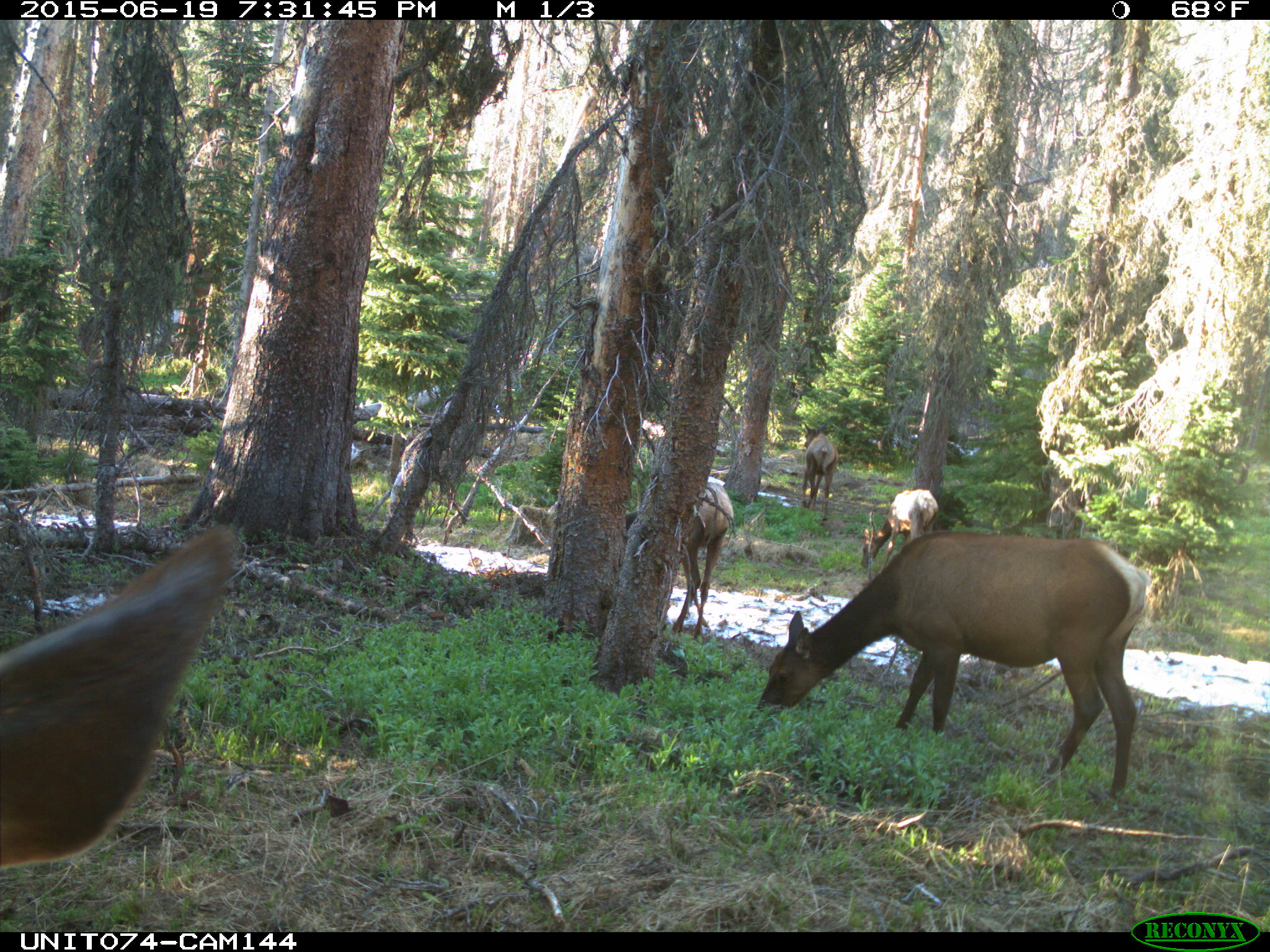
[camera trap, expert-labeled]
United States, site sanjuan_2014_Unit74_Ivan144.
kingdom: Animalia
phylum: Chordata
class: Mammalia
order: Artiodactyla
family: Cervidae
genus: Cervus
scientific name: Cervus elaphus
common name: red deer